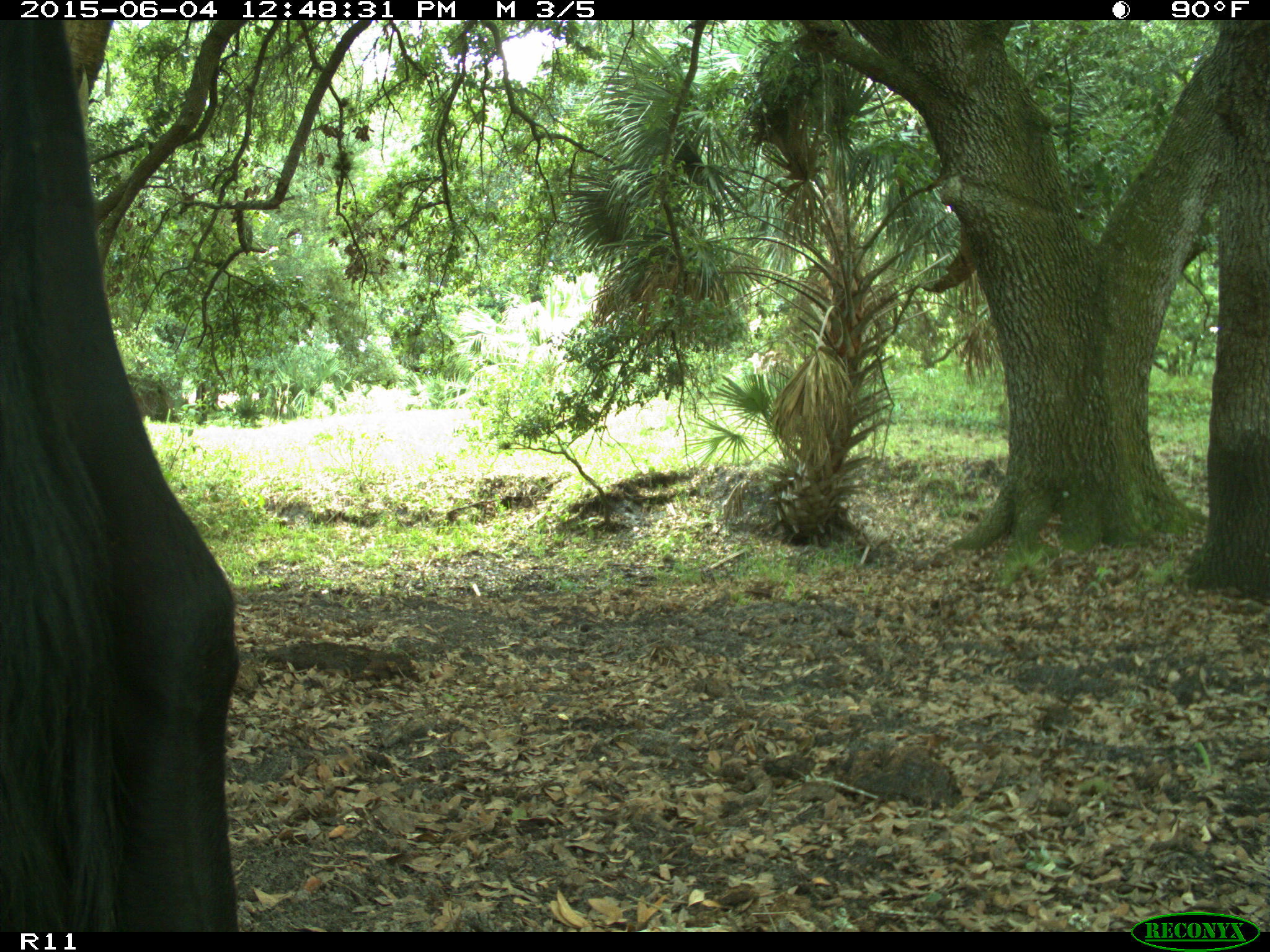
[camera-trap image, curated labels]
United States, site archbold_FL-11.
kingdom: Animalia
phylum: Chordata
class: Mammalia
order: Artiodactyla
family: Bovidae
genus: Bos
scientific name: Bos taurus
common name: domestic cow